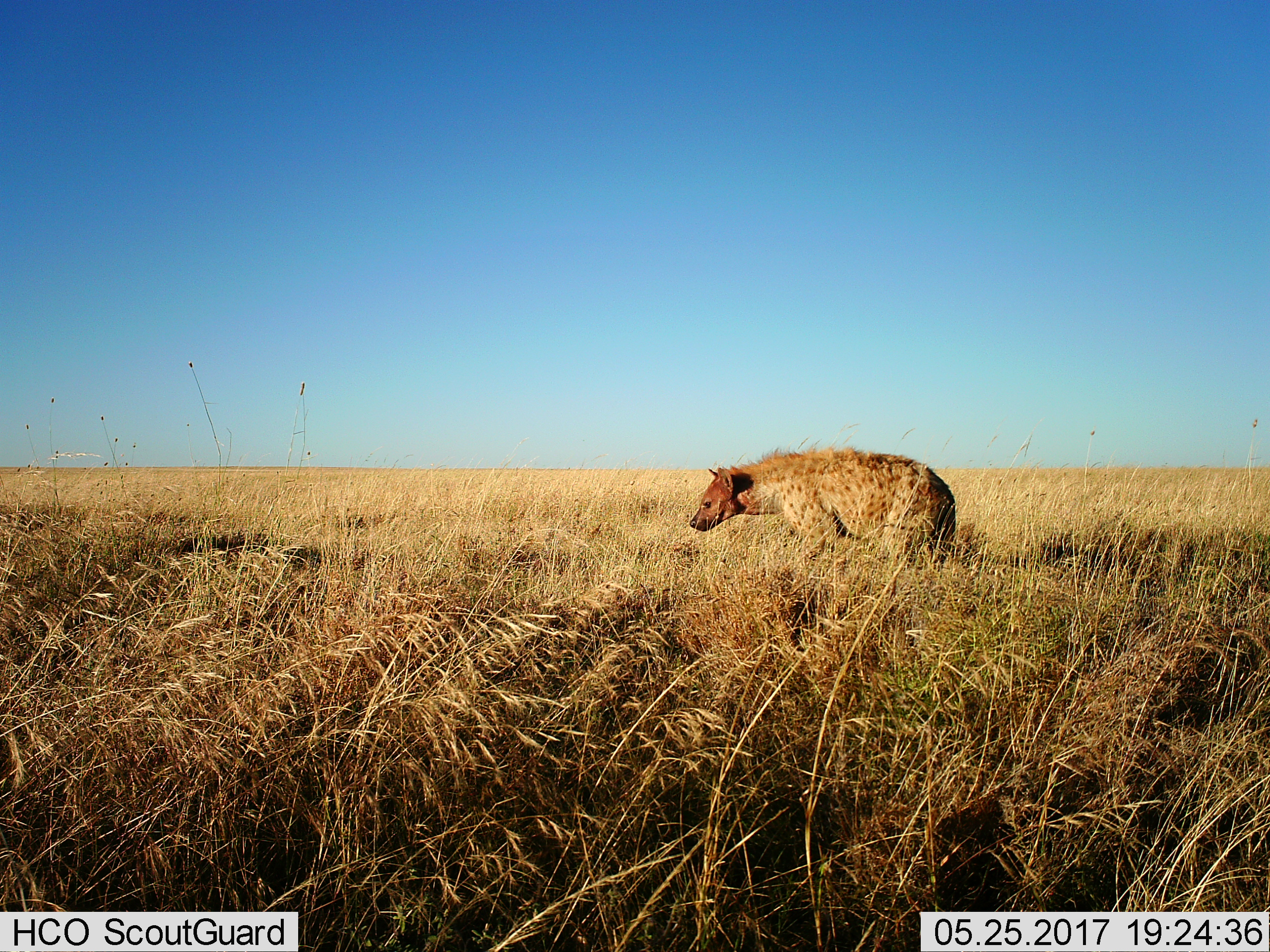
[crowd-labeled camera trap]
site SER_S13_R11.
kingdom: Animalia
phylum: Chordata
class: Mammalia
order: Carnivora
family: Hyaenidae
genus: Crocuta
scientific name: Crocuta crocuta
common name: spotted hyena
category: hyenaspotted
Hyenaspotted (spotted hyena) (Crocuta crocuta), count 1. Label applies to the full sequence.